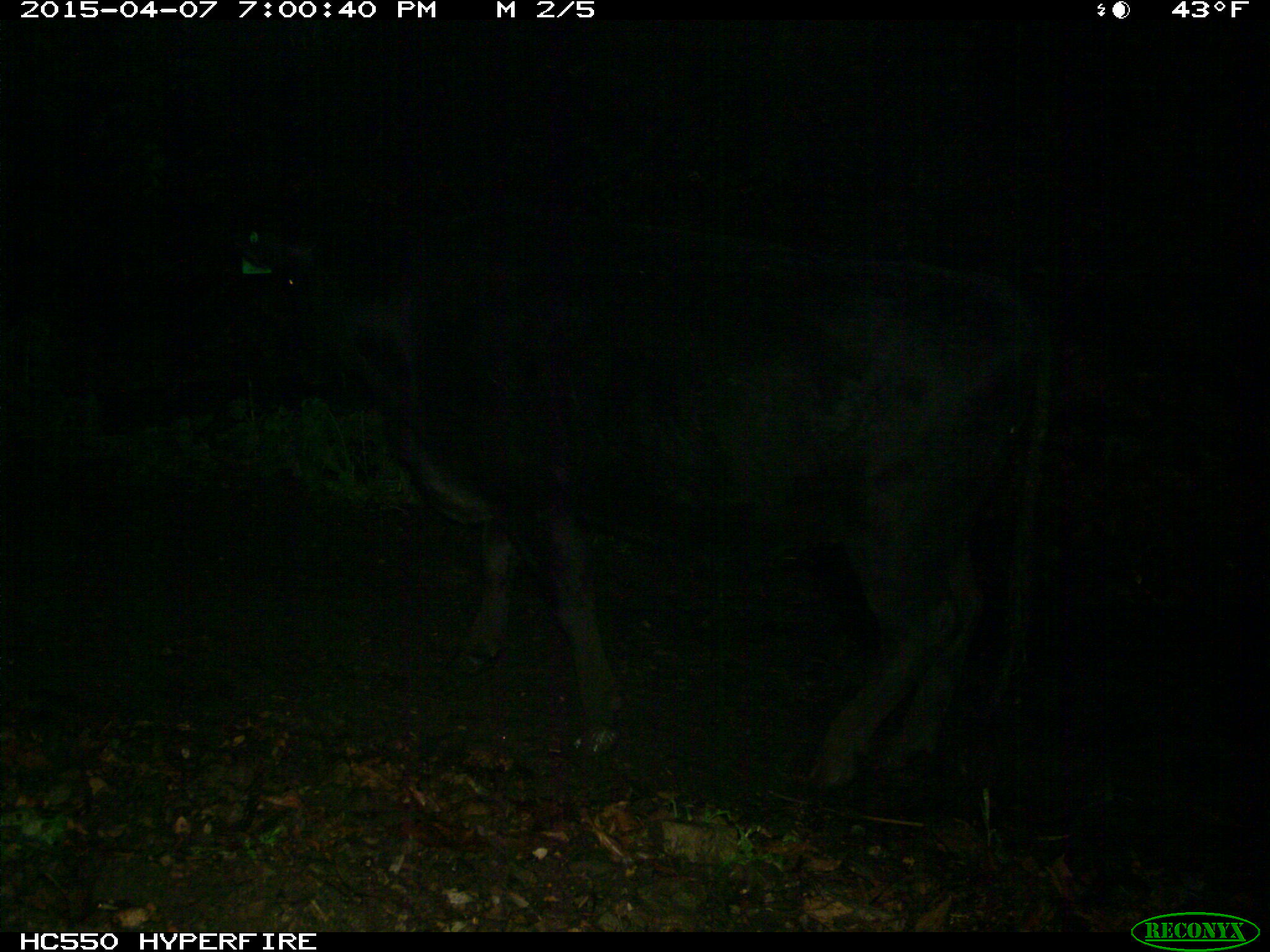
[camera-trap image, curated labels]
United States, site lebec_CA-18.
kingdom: Animalia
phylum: Chordata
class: Mammalia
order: Artiodactyla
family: Bovidae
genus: Bos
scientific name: Bos taurus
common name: domestic cow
Bos taurus (domestic cow).